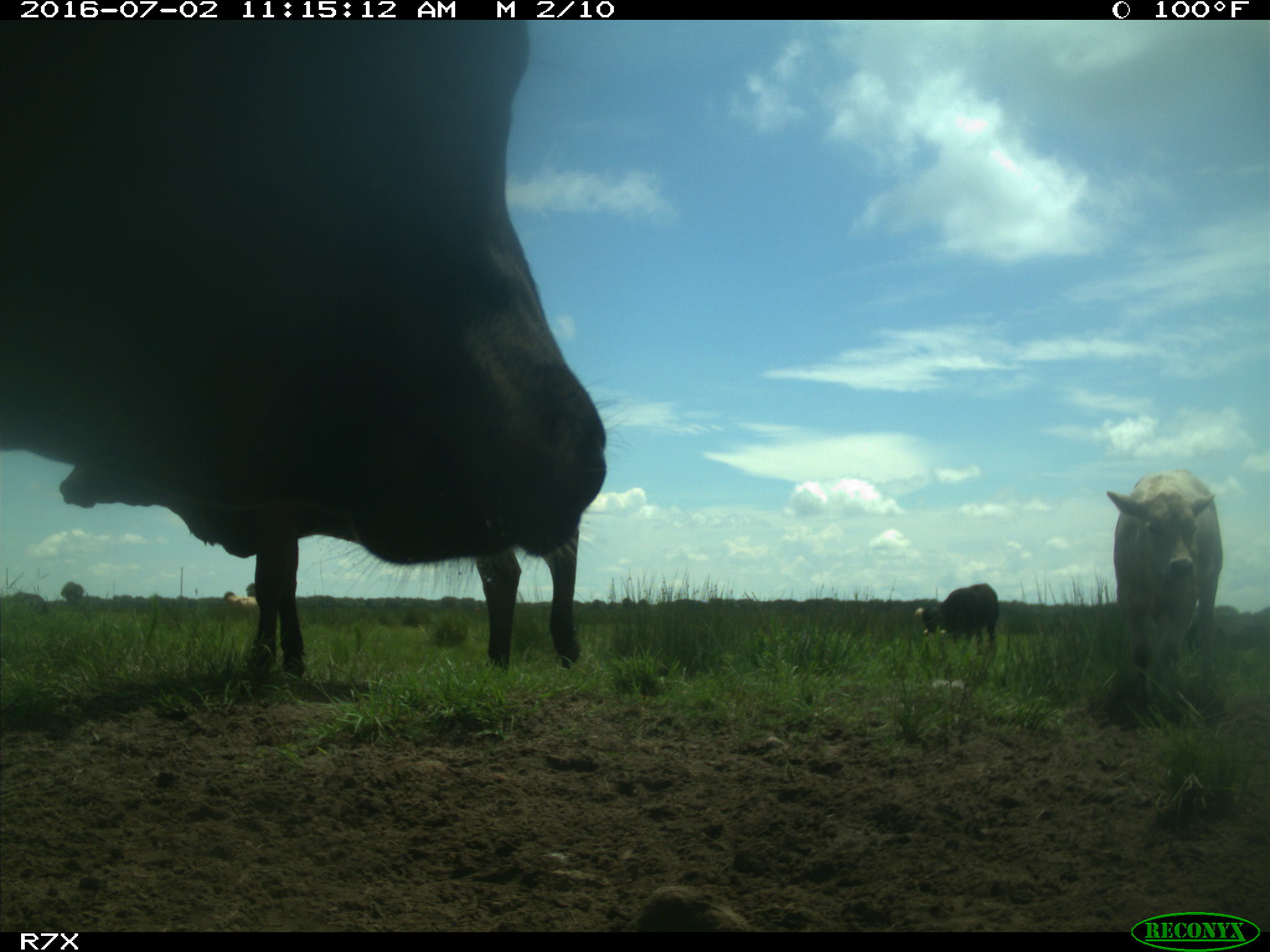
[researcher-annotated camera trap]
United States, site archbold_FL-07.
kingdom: Animalia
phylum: Chordata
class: Mammalia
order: Artiodactyla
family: Bovidae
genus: Bos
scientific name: Bos taurus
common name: domestic cow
Bos taurus (domestic cow).